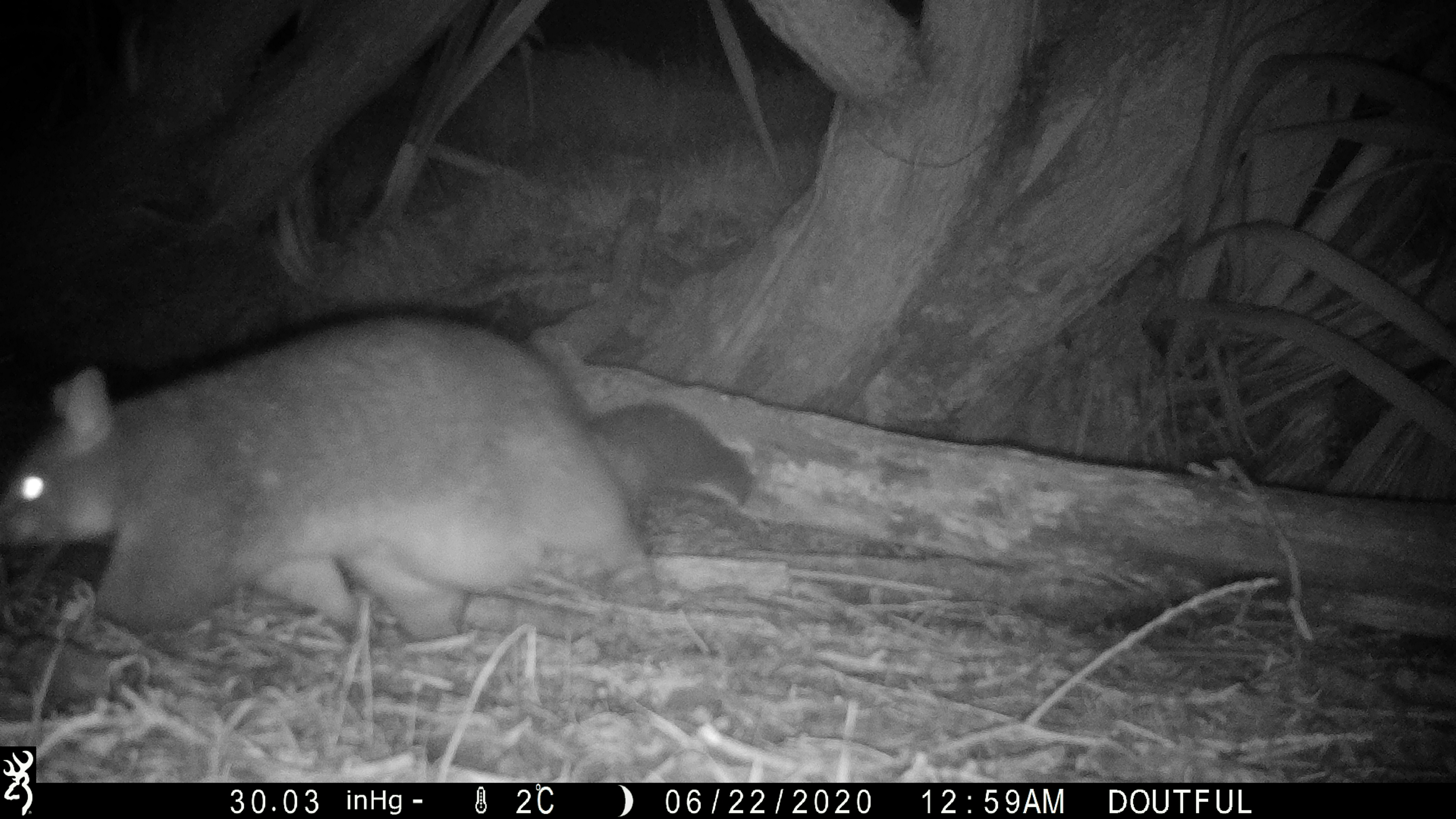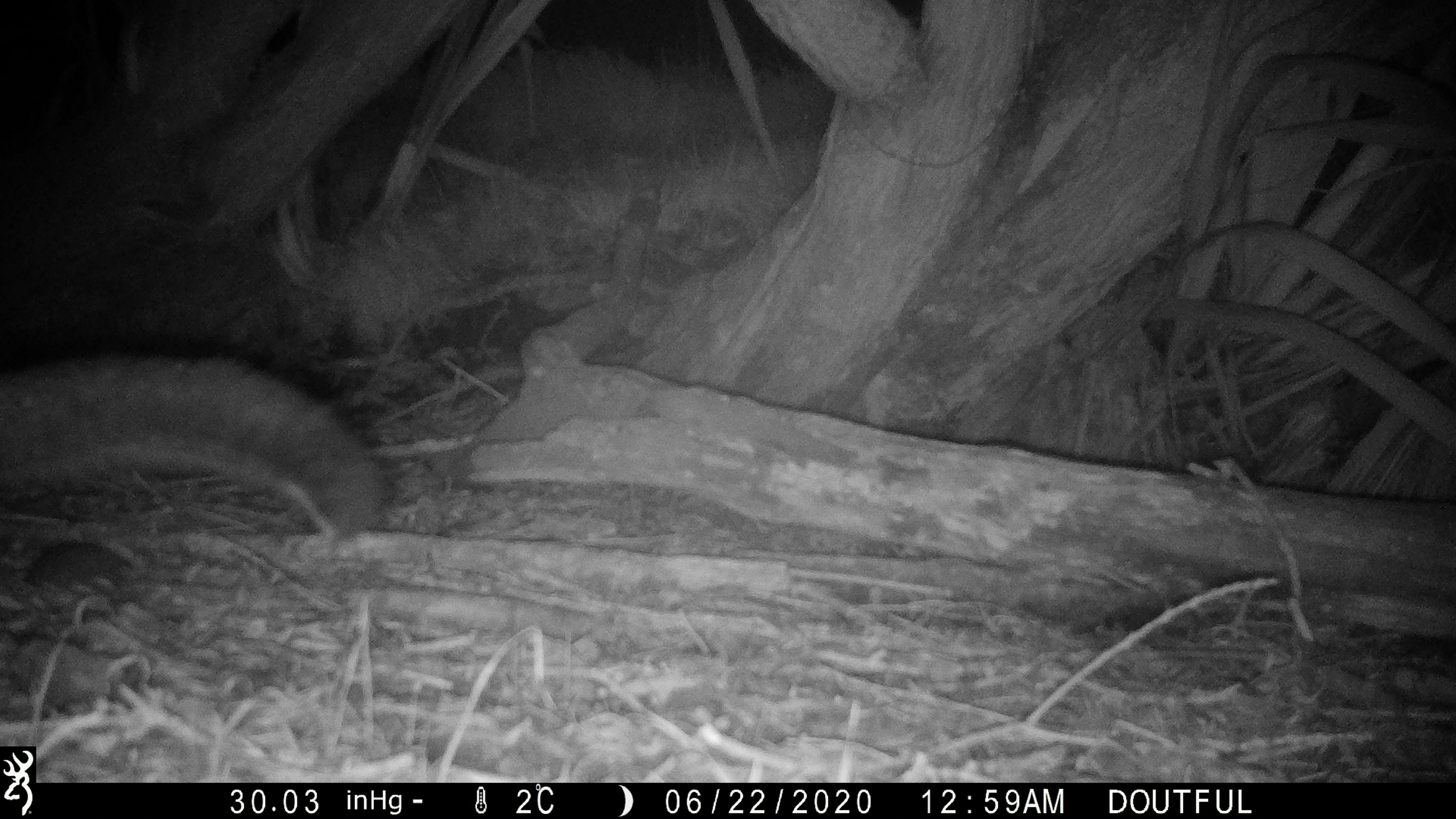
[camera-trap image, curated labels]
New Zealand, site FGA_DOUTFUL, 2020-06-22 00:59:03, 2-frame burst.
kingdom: Animalia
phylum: Chordata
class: Mammalia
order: Diprotodontia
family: Phalangeridae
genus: Trichosurus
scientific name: Trichosurus vulpecula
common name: common brushtail possum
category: possum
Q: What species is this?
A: Possum (common brushtail possum) (Trichosurus vulpecula).